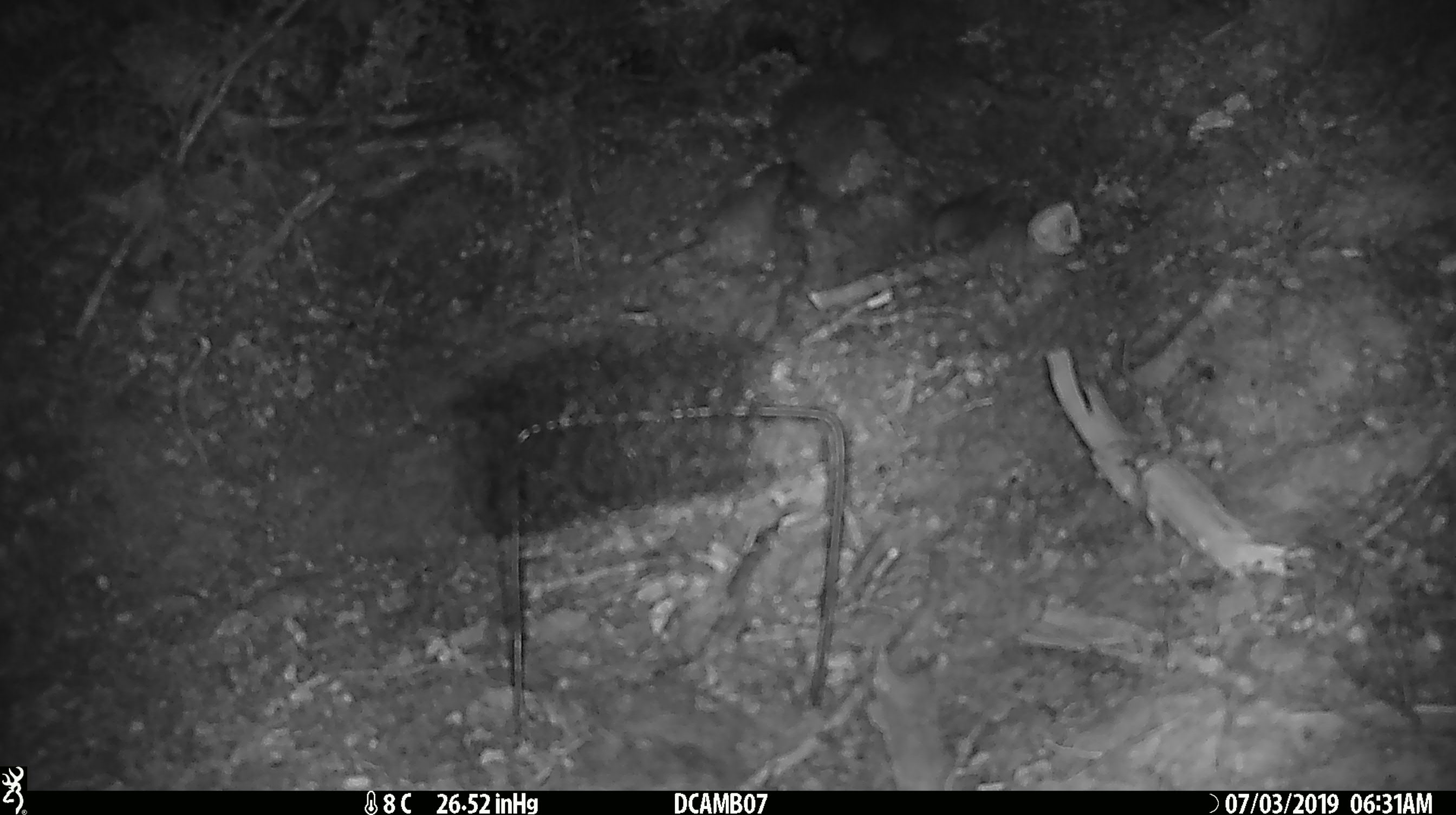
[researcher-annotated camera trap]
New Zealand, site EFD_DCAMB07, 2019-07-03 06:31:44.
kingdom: Animalia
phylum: Chordata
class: Mammalia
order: Rodentia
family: Muridae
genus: Mus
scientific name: Mus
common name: mouse